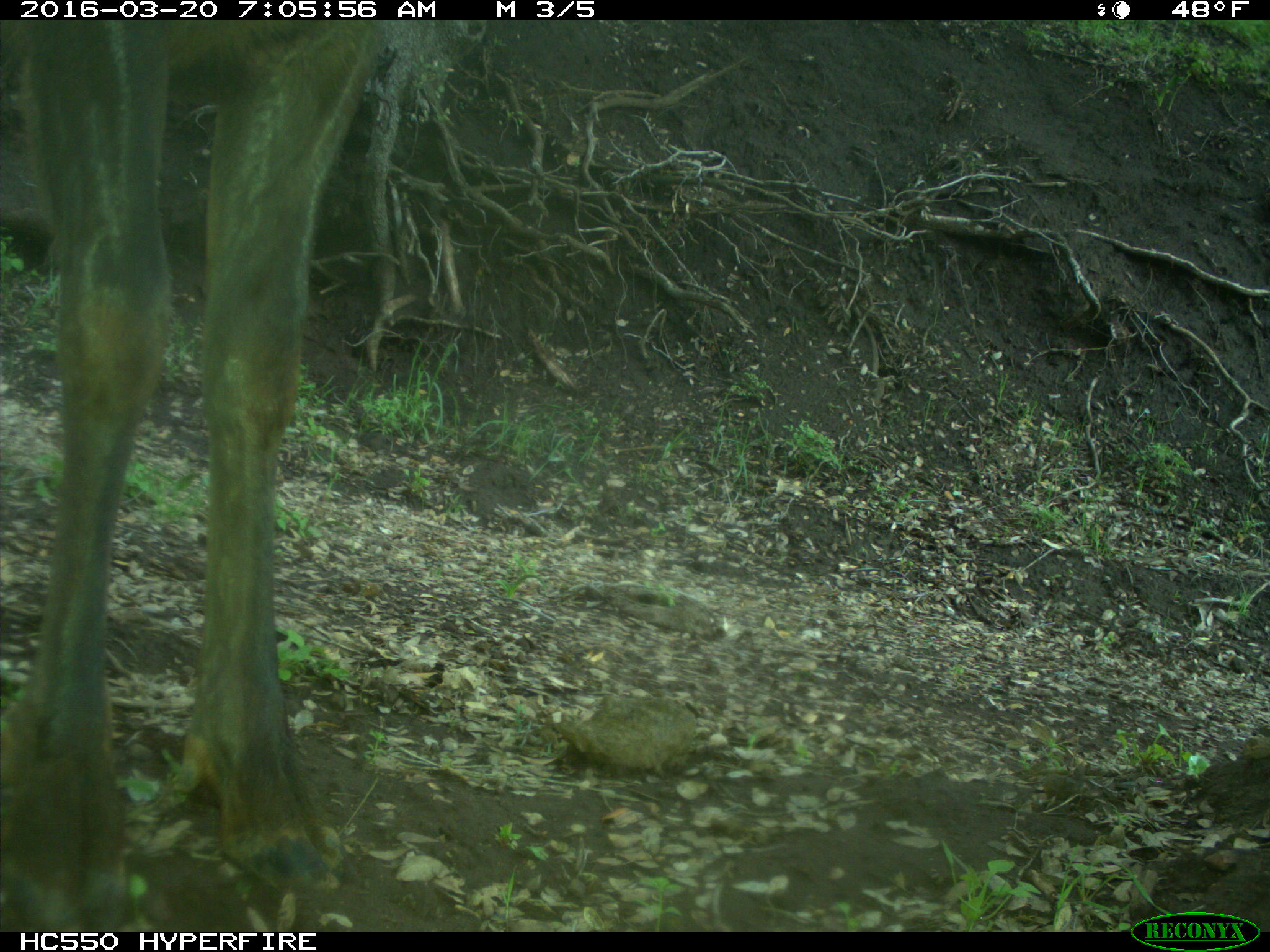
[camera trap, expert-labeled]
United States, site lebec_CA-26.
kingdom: Animalia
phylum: Chordata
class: Mammalia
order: Artiodactyla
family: Cervidae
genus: Cervus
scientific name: Cervus canadensis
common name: elk